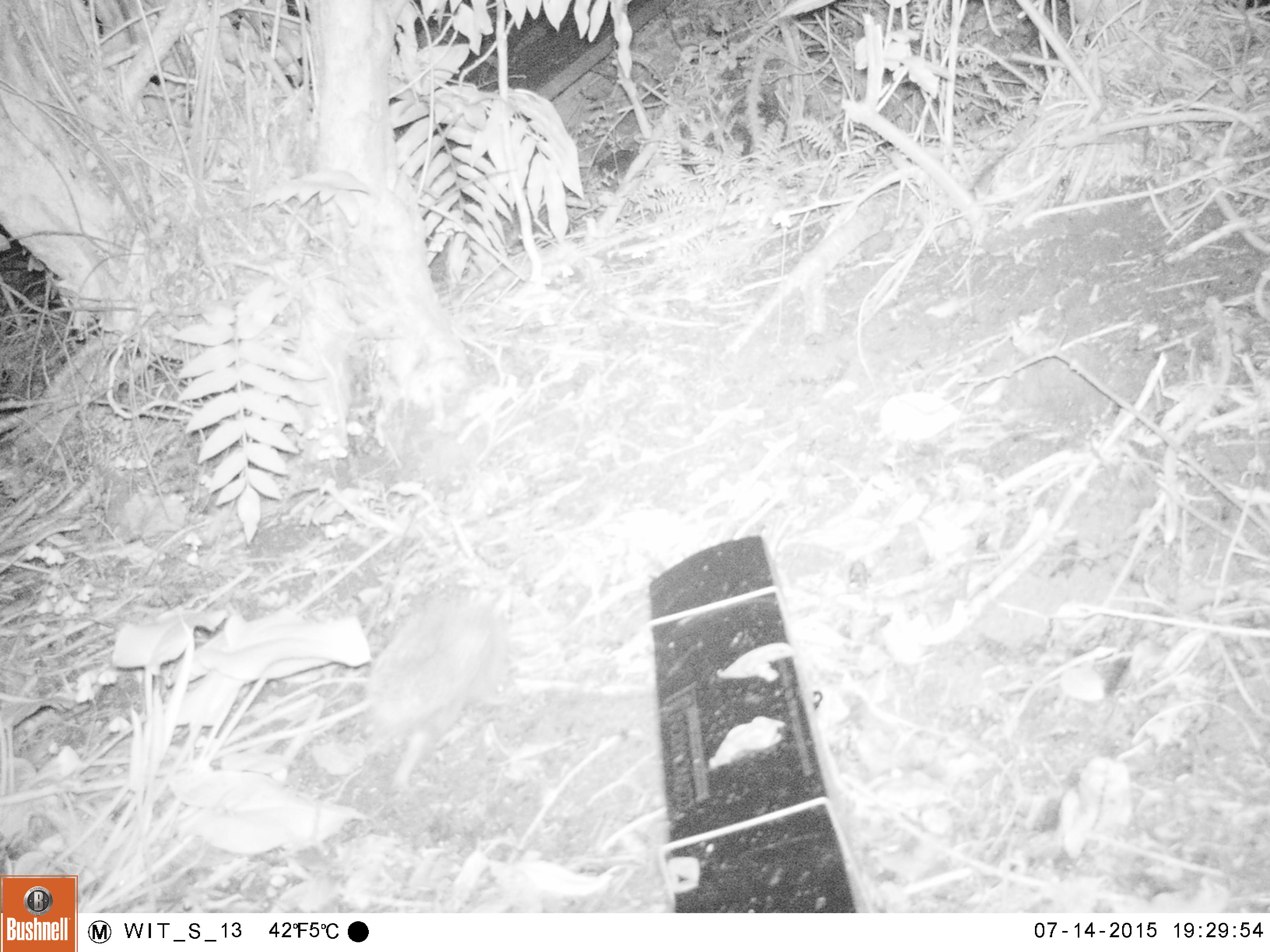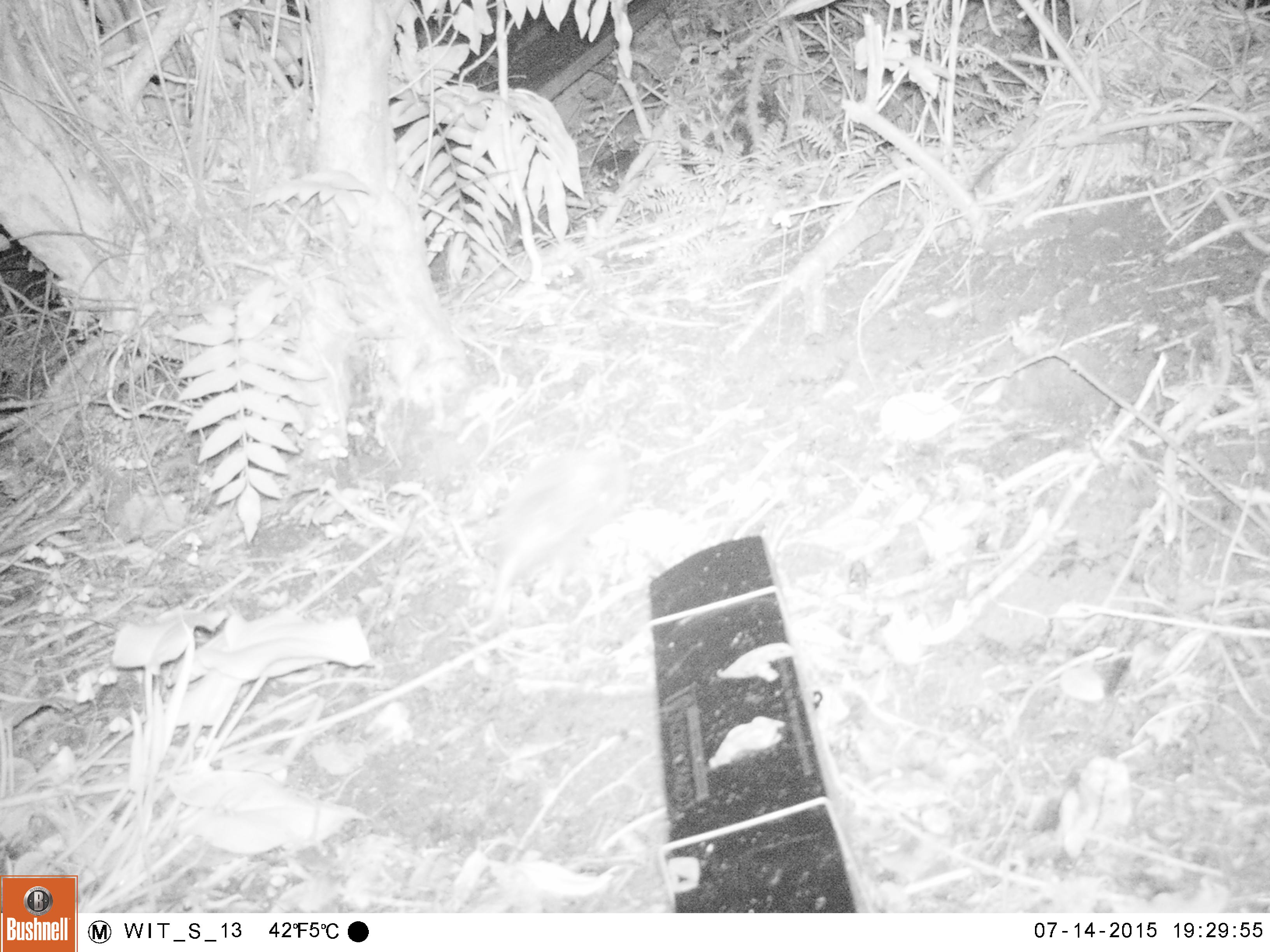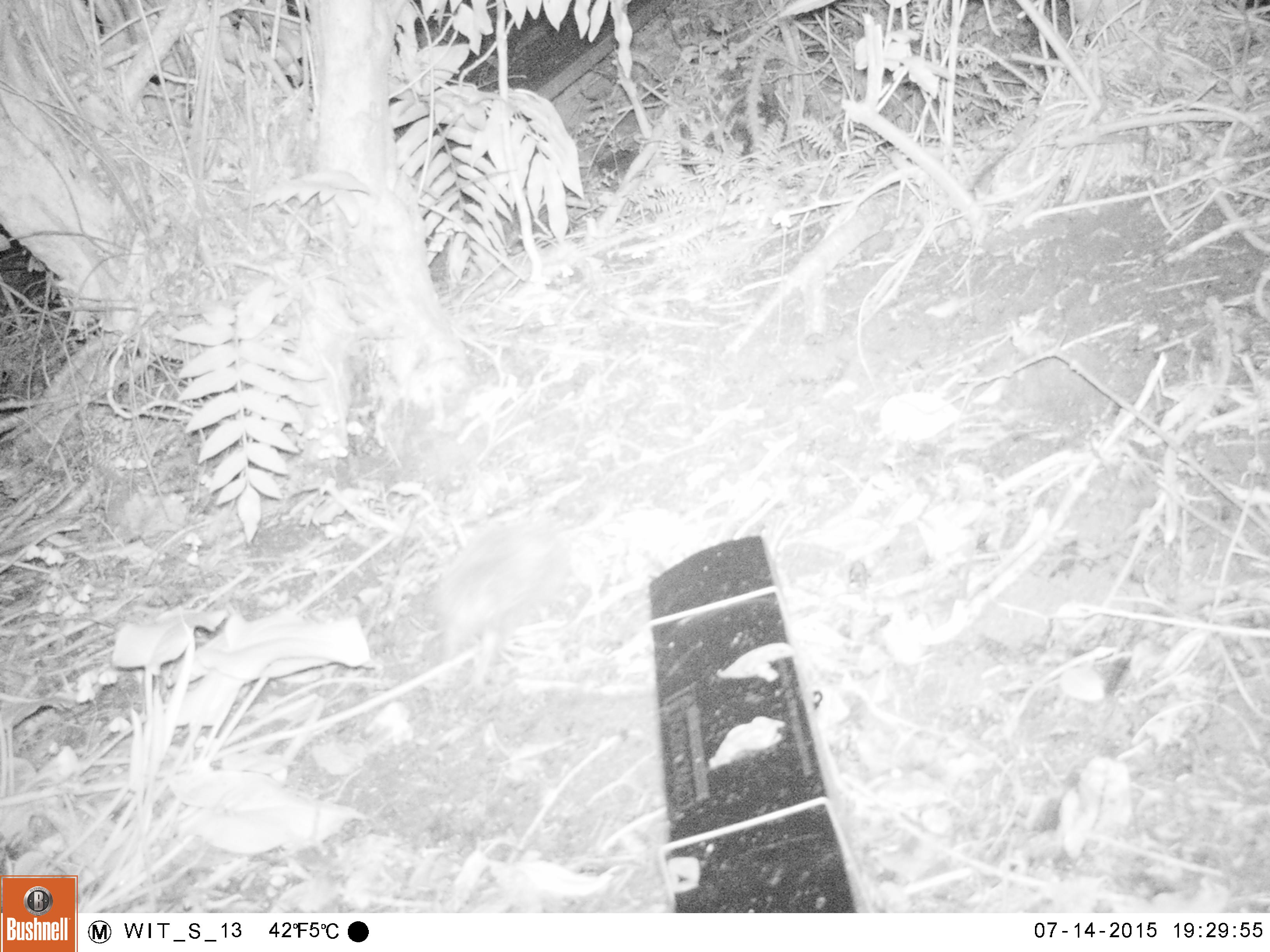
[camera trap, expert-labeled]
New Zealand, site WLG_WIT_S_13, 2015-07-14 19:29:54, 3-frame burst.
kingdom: Animalia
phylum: Chordata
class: Mammalia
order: Eulipotyphla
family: Erinaceidae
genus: Erinaceus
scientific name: Erinaceus europaeus europaeus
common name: european hedgehog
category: hedgehog